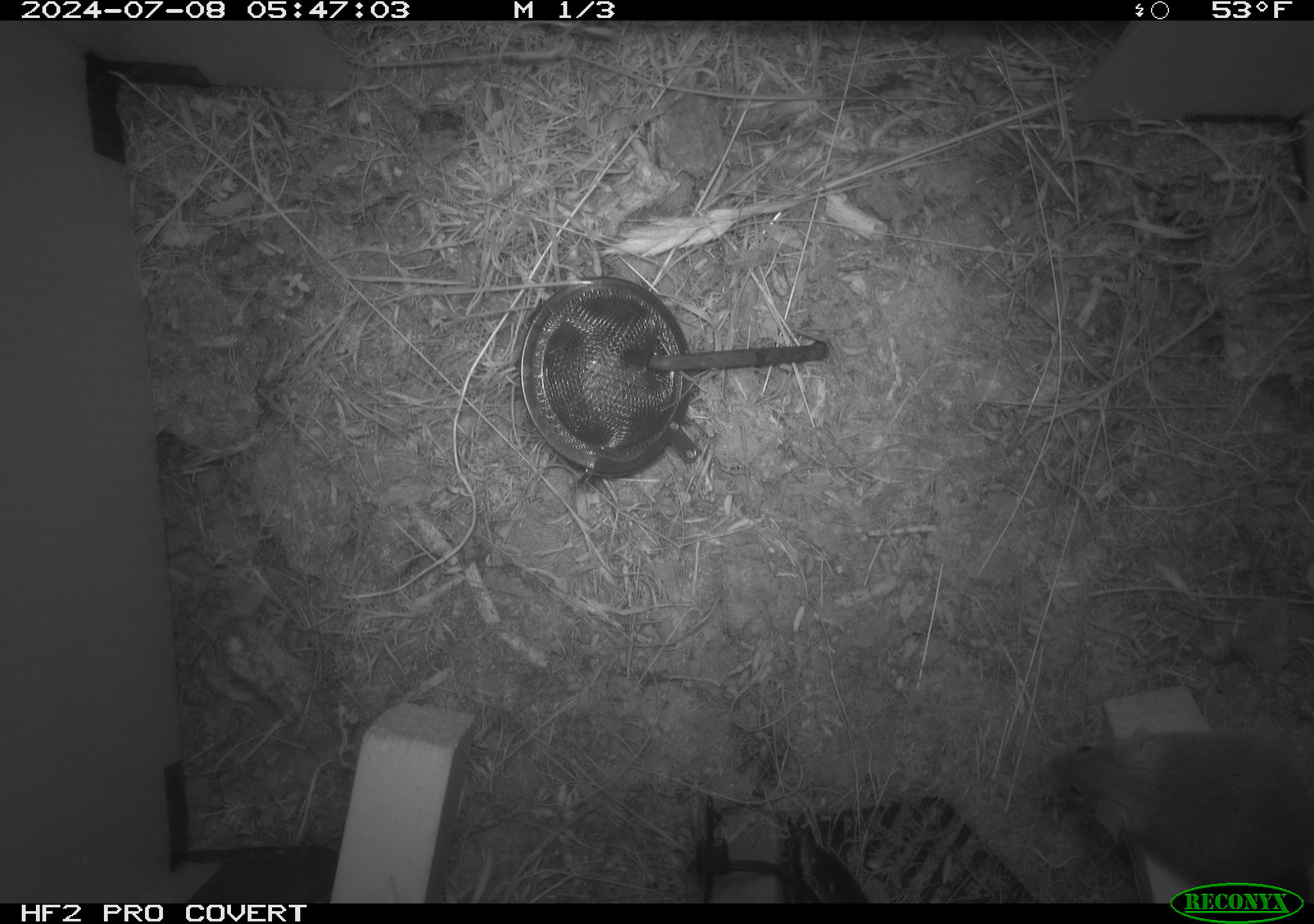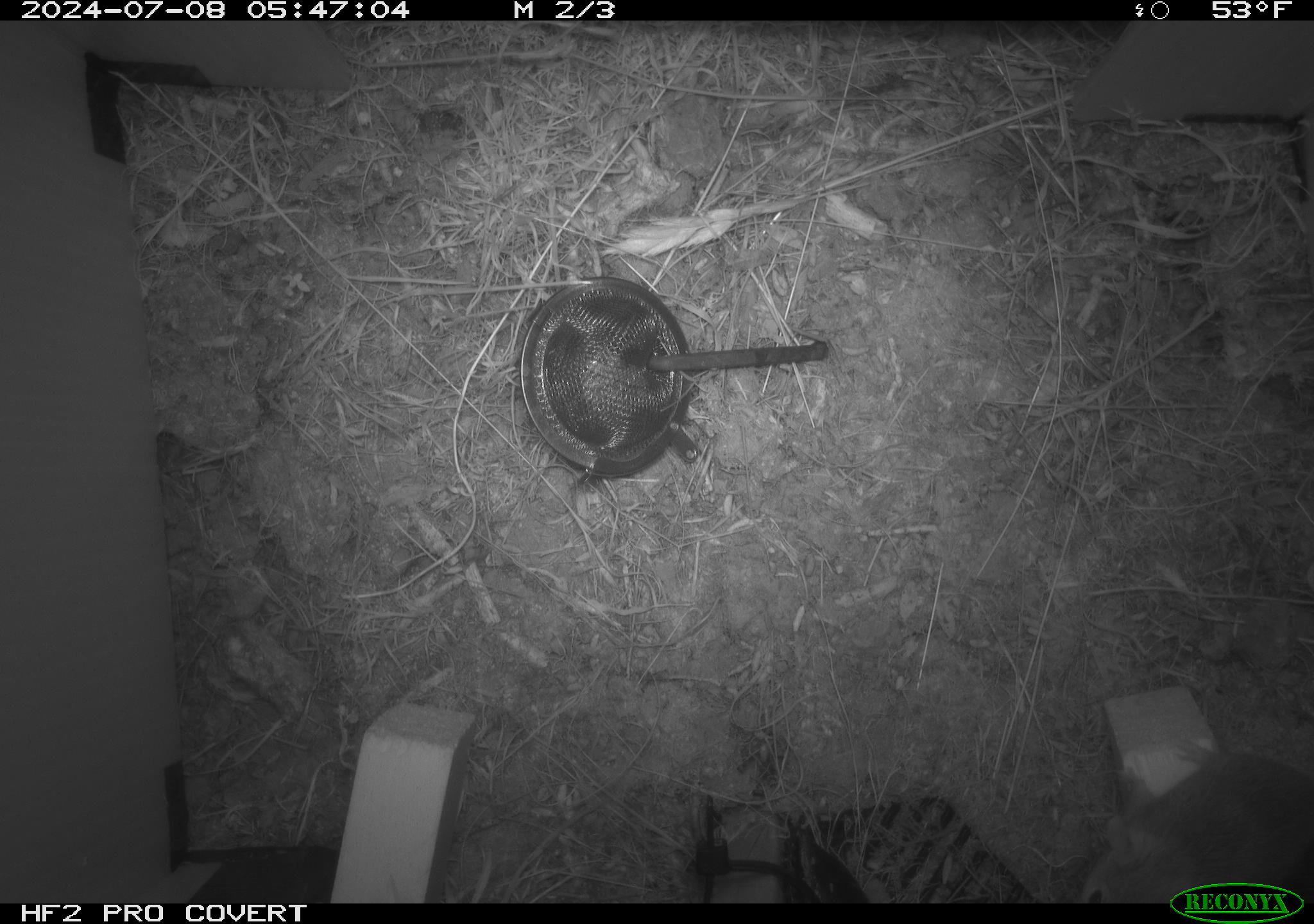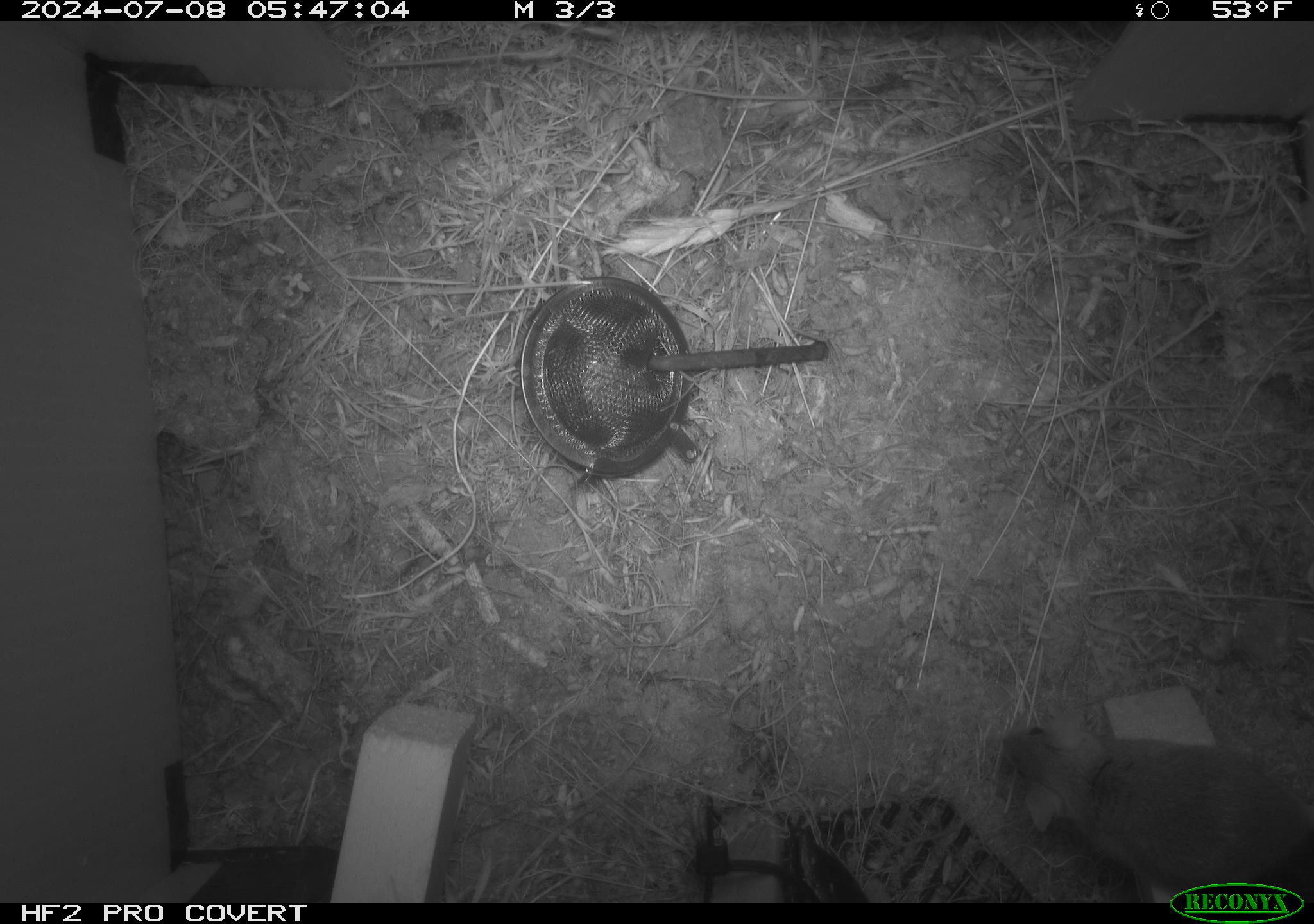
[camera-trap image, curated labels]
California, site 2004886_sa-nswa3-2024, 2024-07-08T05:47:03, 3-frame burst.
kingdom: Animalia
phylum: Chordata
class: Mammalia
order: Rodentia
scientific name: Rodentia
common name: rodent